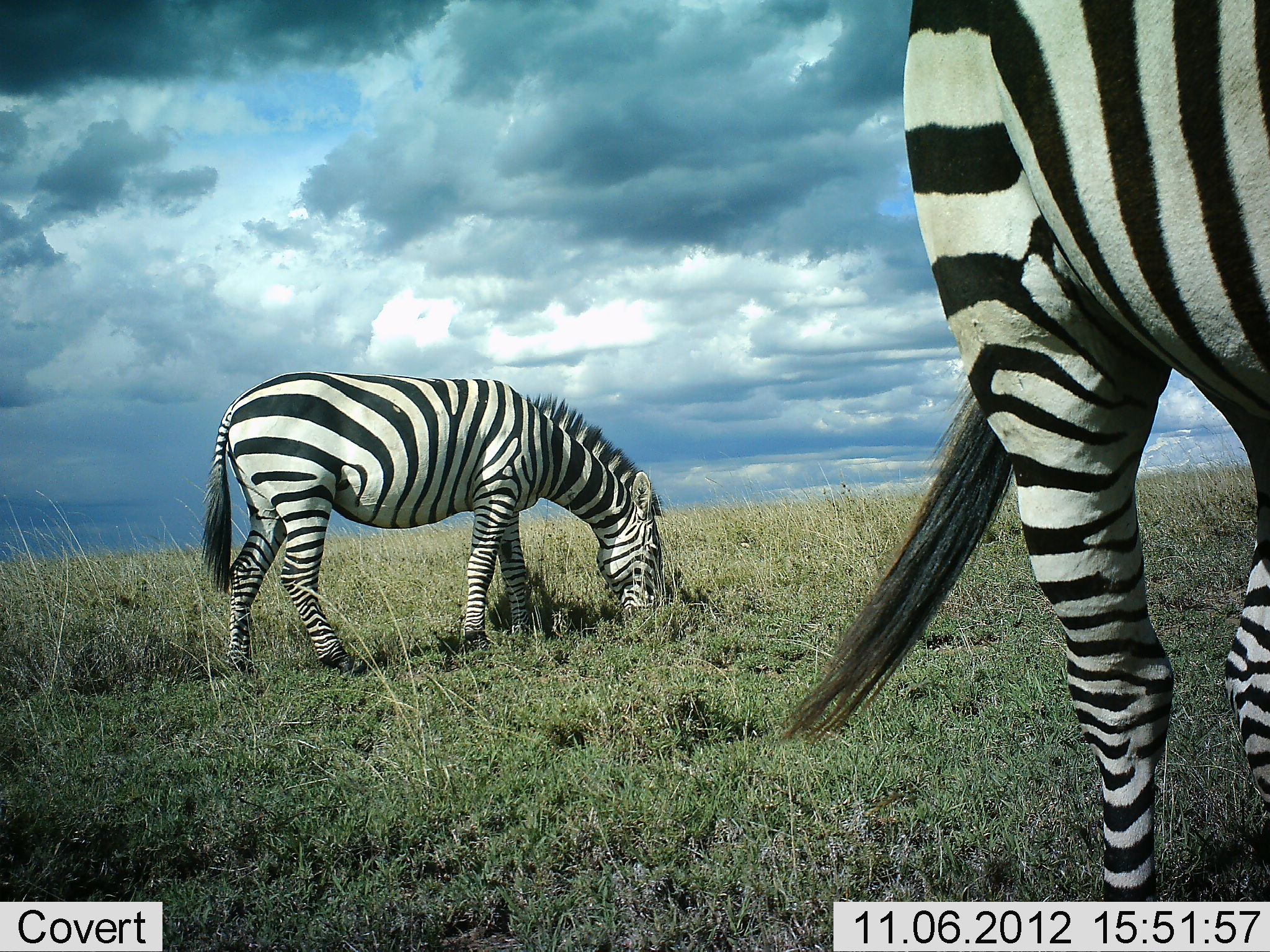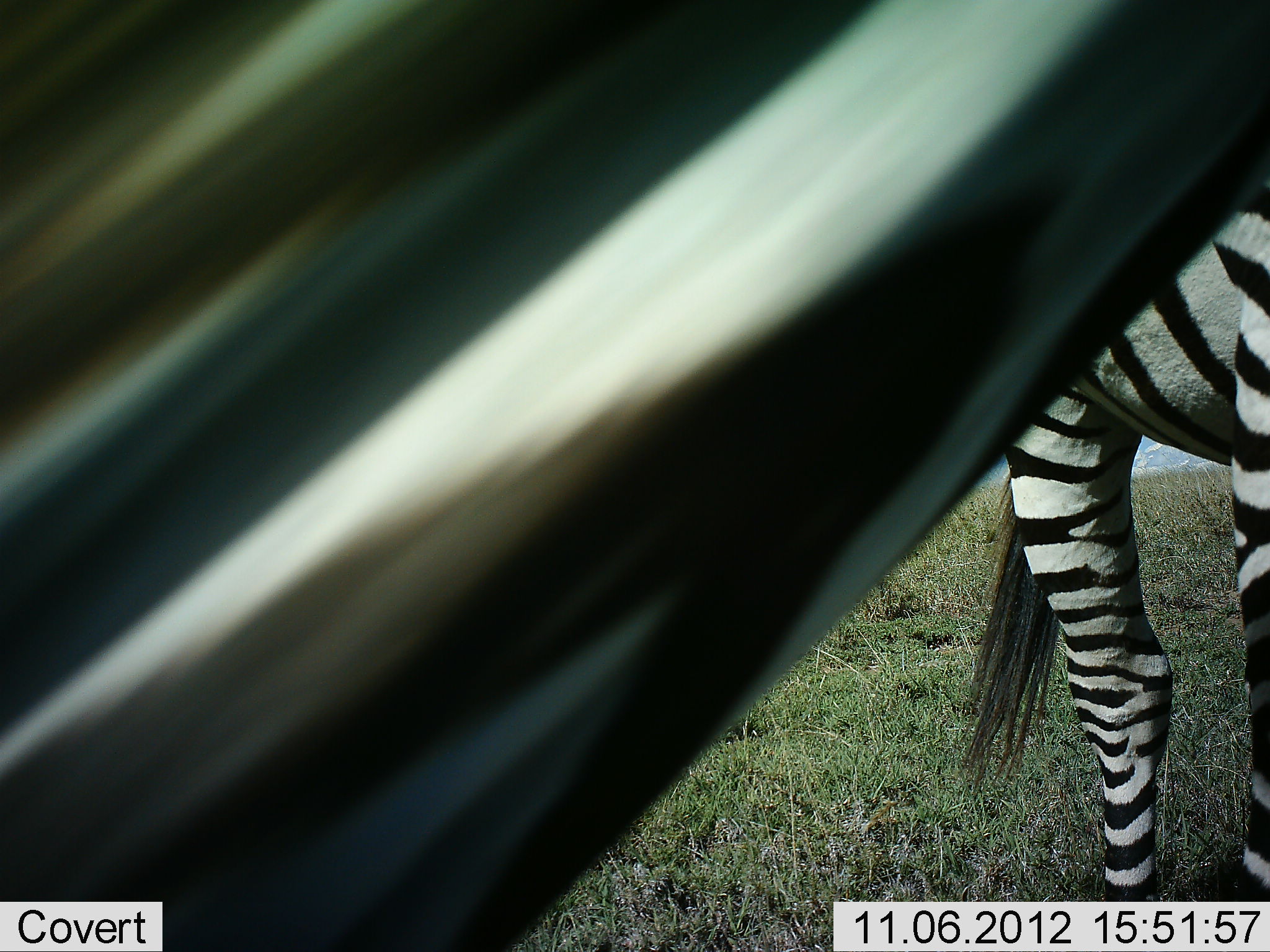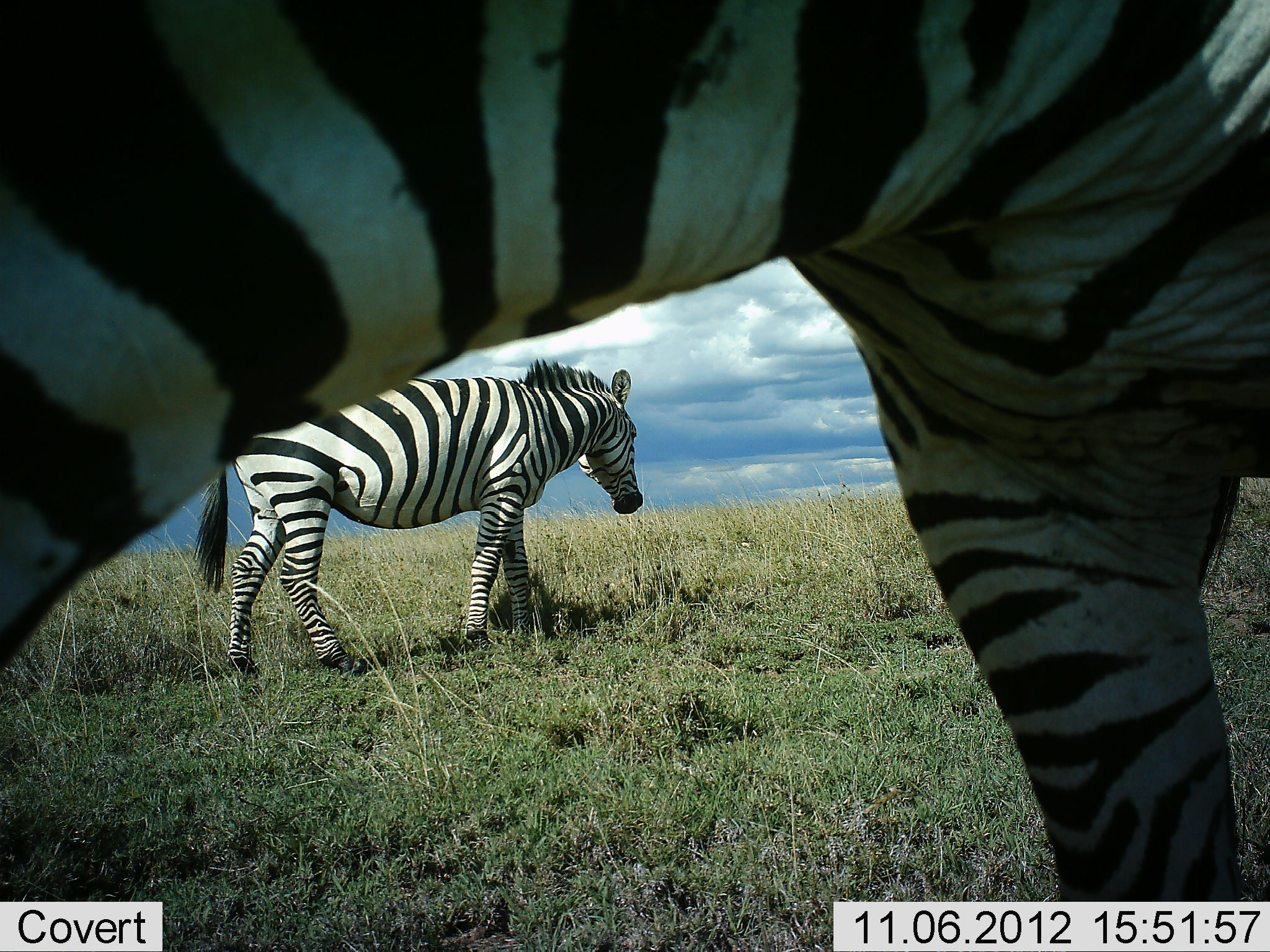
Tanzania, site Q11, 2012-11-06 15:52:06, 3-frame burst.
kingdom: Animalia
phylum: Chordata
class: Mammalia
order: Perissodactyla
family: Equidae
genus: Equus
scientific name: Equus quagga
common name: plains zebra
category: zebra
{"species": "zebra (plains zebra) (Equus quagga)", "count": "3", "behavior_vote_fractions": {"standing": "70%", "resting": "0%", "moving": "70%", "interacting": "0%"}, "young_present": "0%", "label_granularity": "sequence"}